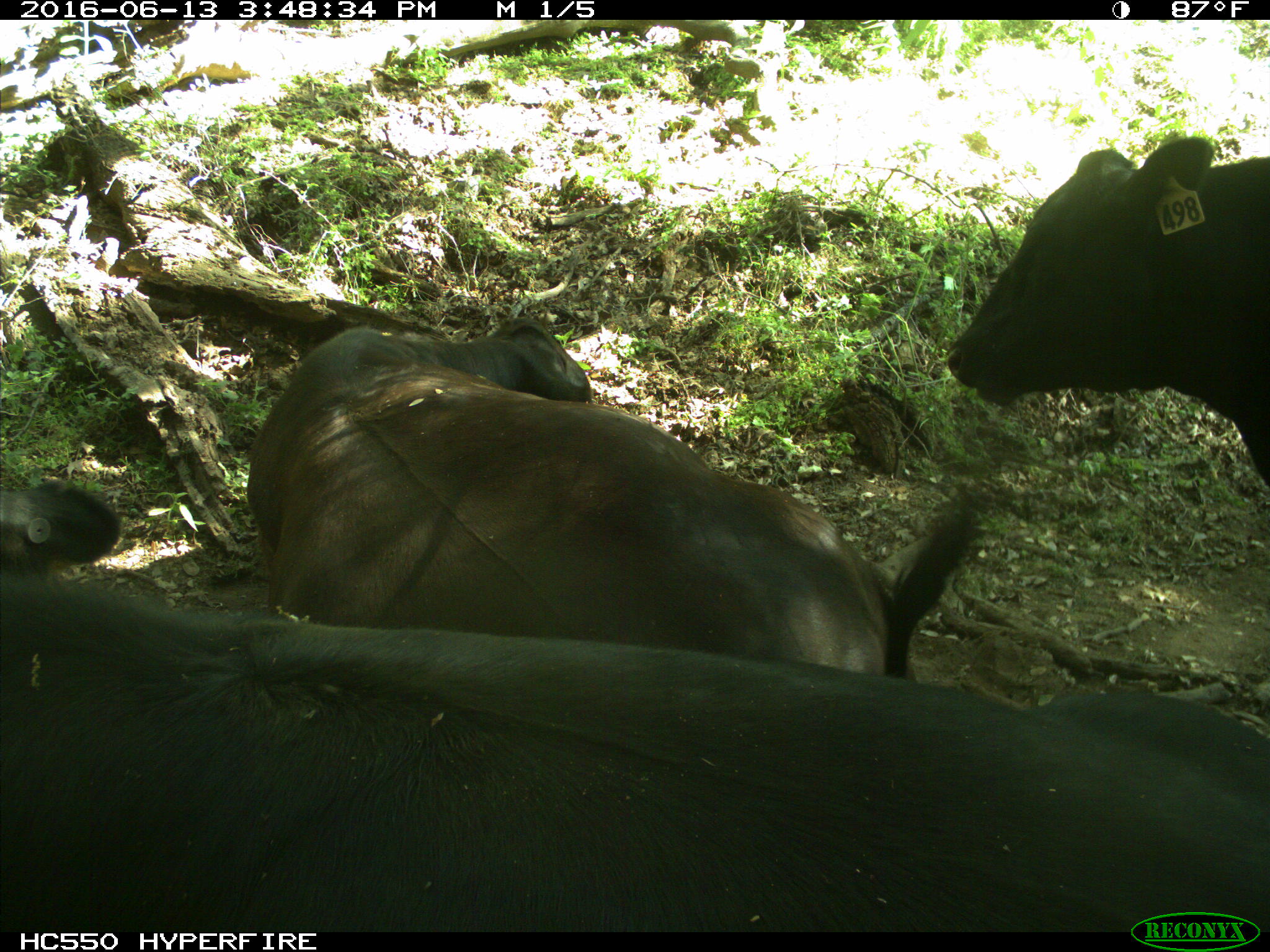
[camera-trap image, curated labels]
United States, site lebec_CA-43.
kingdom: Animalia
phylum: Chordata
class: Mammalia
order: Artiodactyla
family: Bovidae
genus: Bos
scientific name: Bos taurus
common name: domestic cow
Bos taurus (domestic cow).